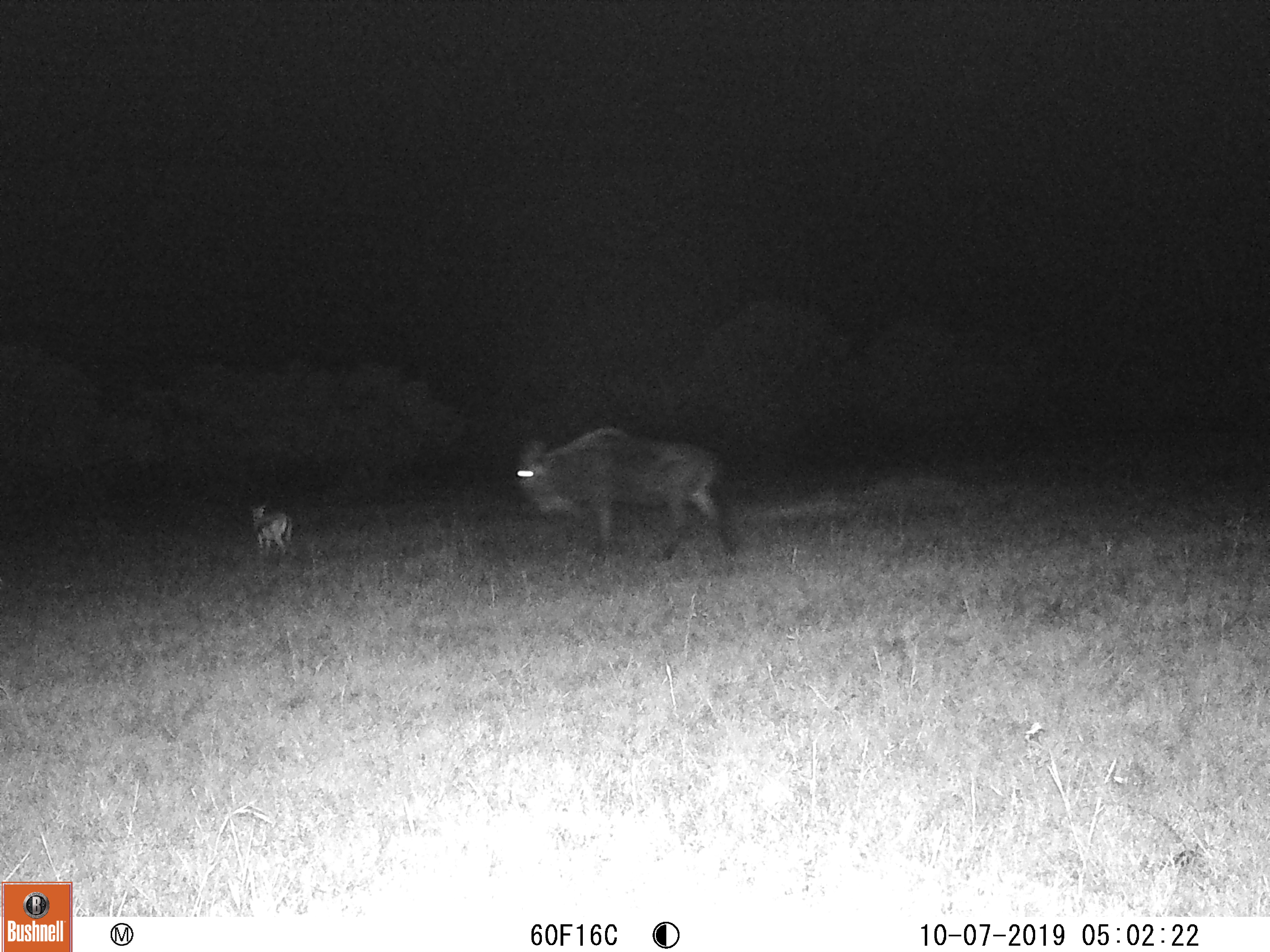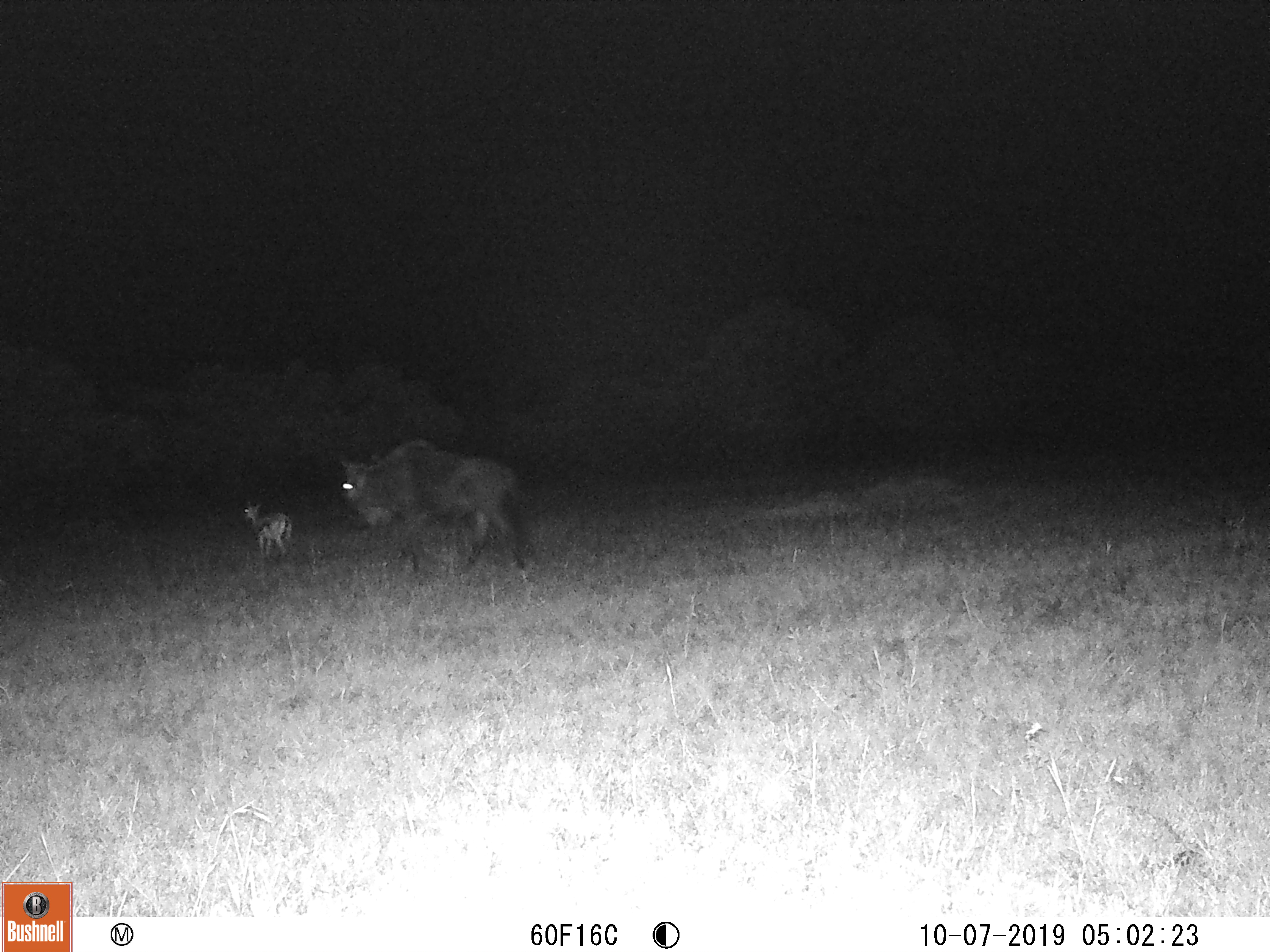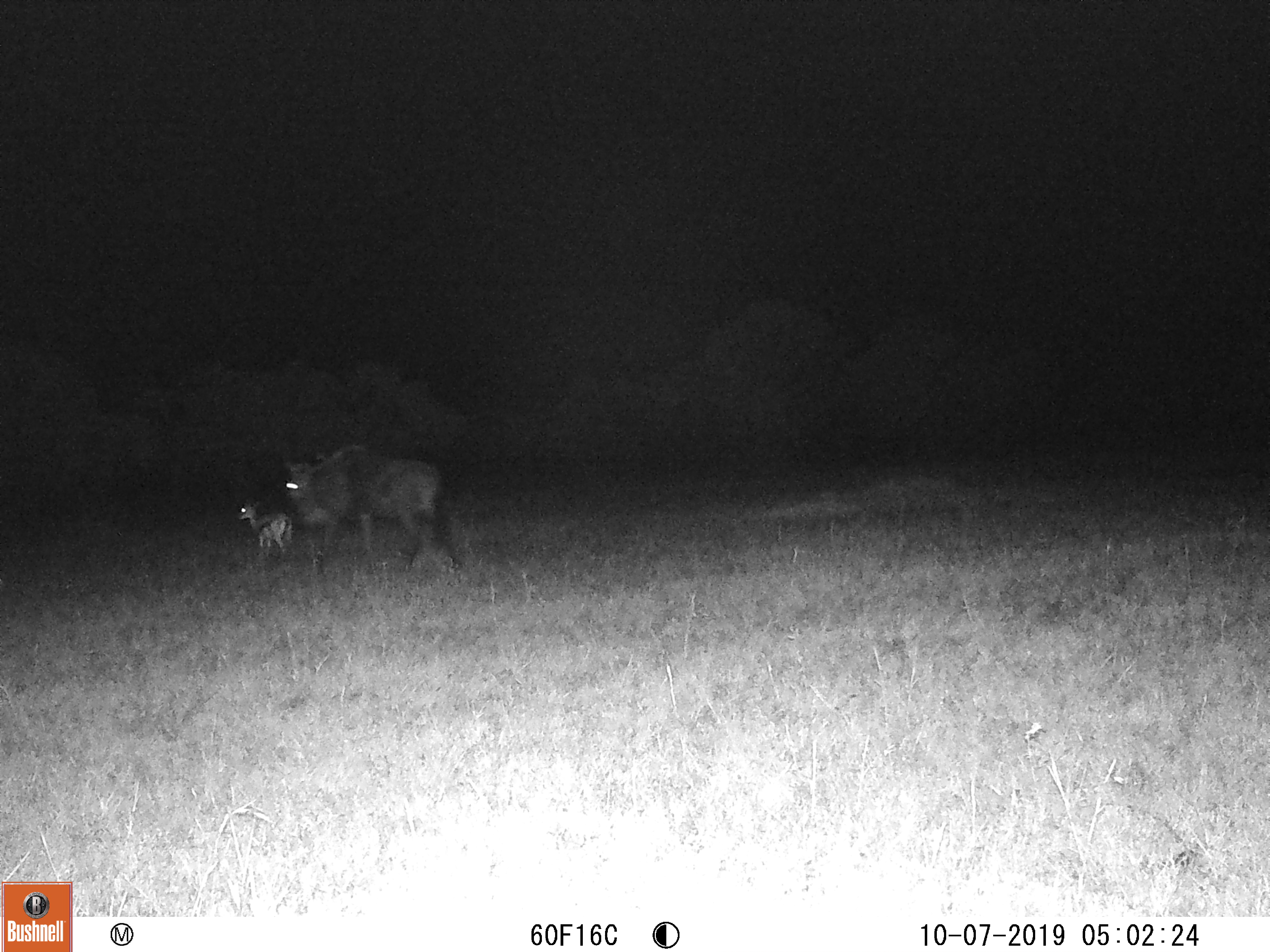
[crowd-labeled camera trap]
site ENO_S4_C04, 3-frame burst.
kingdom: Animalia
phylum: Chordata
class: Mammalia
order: Artiodactyla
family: Bovidae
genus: Eudorcas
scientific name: Eudorcas thomsonii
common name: thomson's gazelle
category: gazellethomsons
Gazellethomsons (thomson's gazelle) (Eudorcas thomsonii), count 1. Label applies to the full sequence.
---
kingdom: Animalia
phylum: Chordata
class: Mammalia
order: Artiodactyla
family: Bovidae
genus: Connochaetes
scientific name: Connochaetes taurinus taurinus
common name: blue wildebeest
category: wildebeestblue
Wildebeestblue (blue wildebeest) (Connochaetes taurinus taurinus), count 1. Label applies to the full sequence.